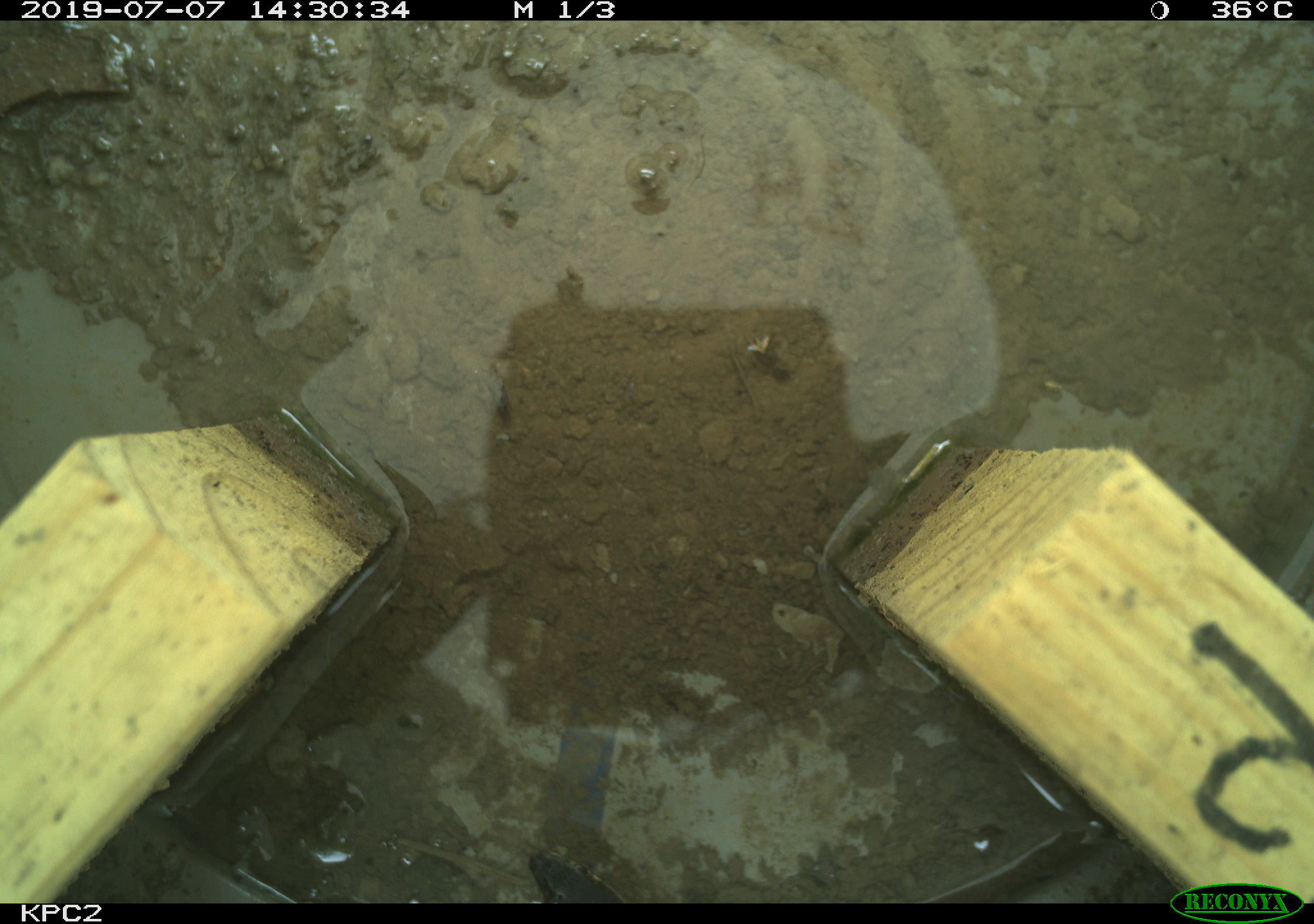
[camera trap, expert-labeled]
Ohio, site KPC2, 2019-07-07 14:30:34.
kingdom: Animalia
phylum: Chordata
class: Reptilia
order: Squamata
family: Colubridae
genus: Thamnophis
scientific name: Thamnophis sirtalis sirtalis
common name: eastern gartersnake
Eastern gartersnake (Thamnophis sirtalis sirtalis).